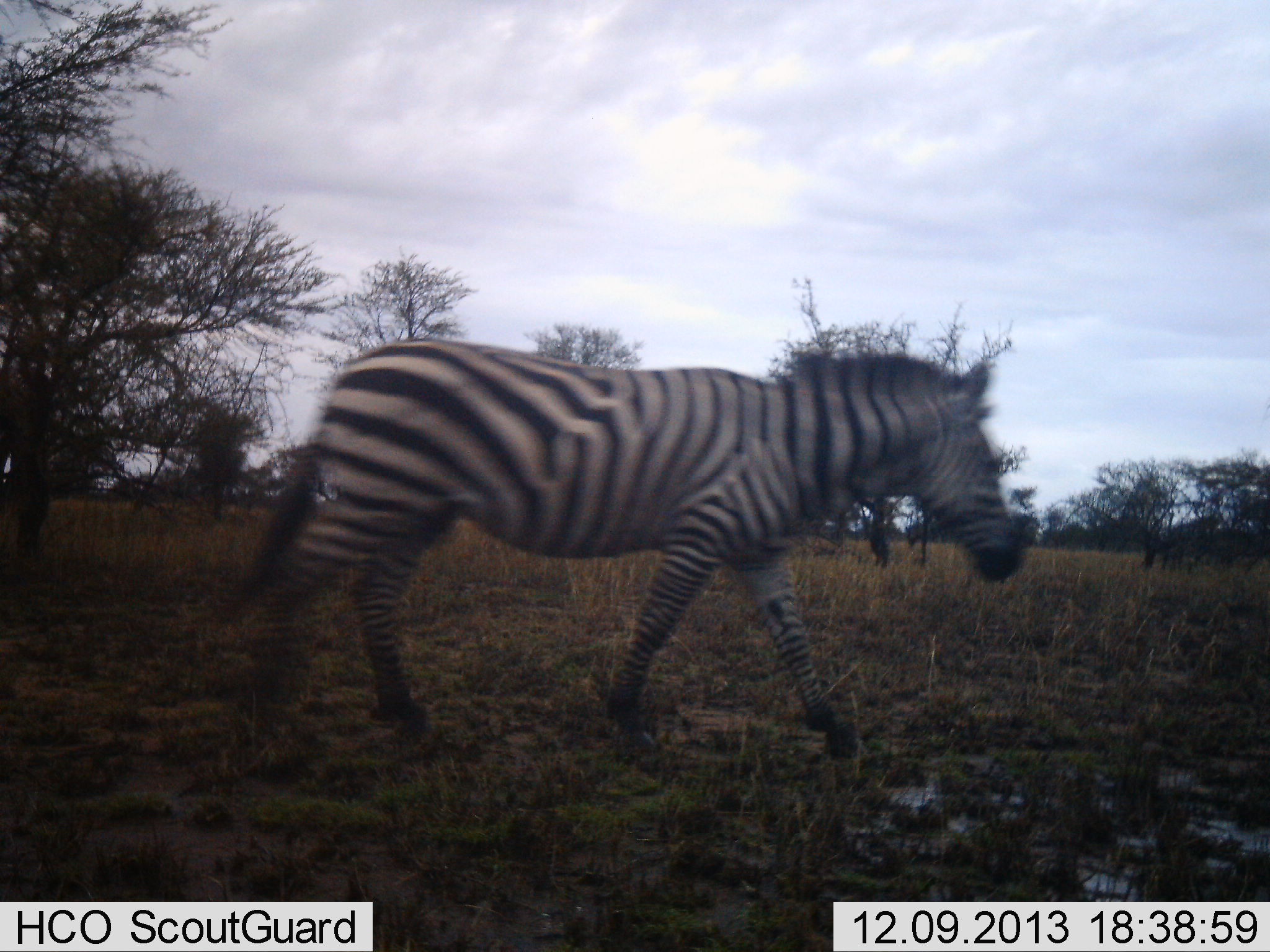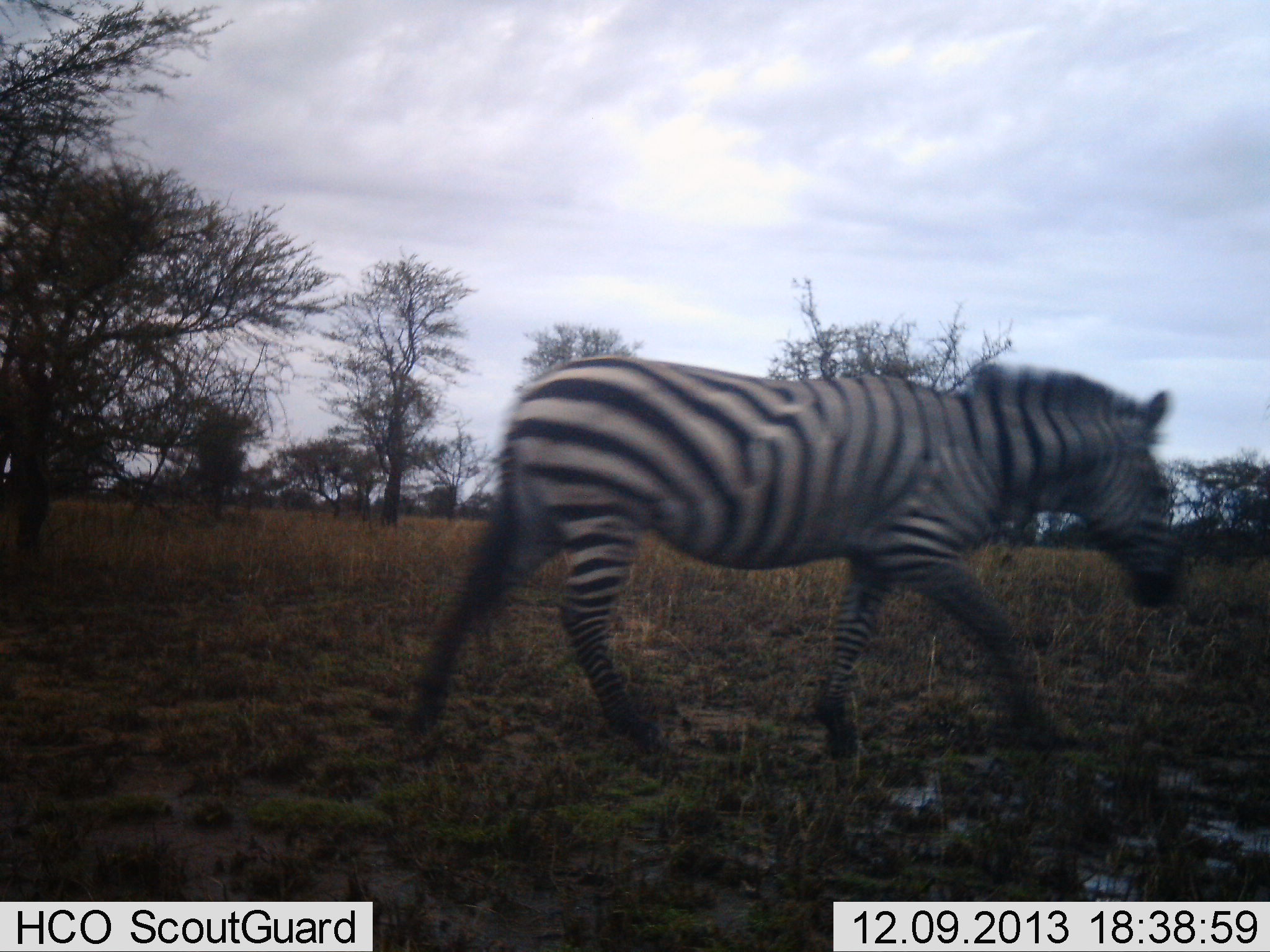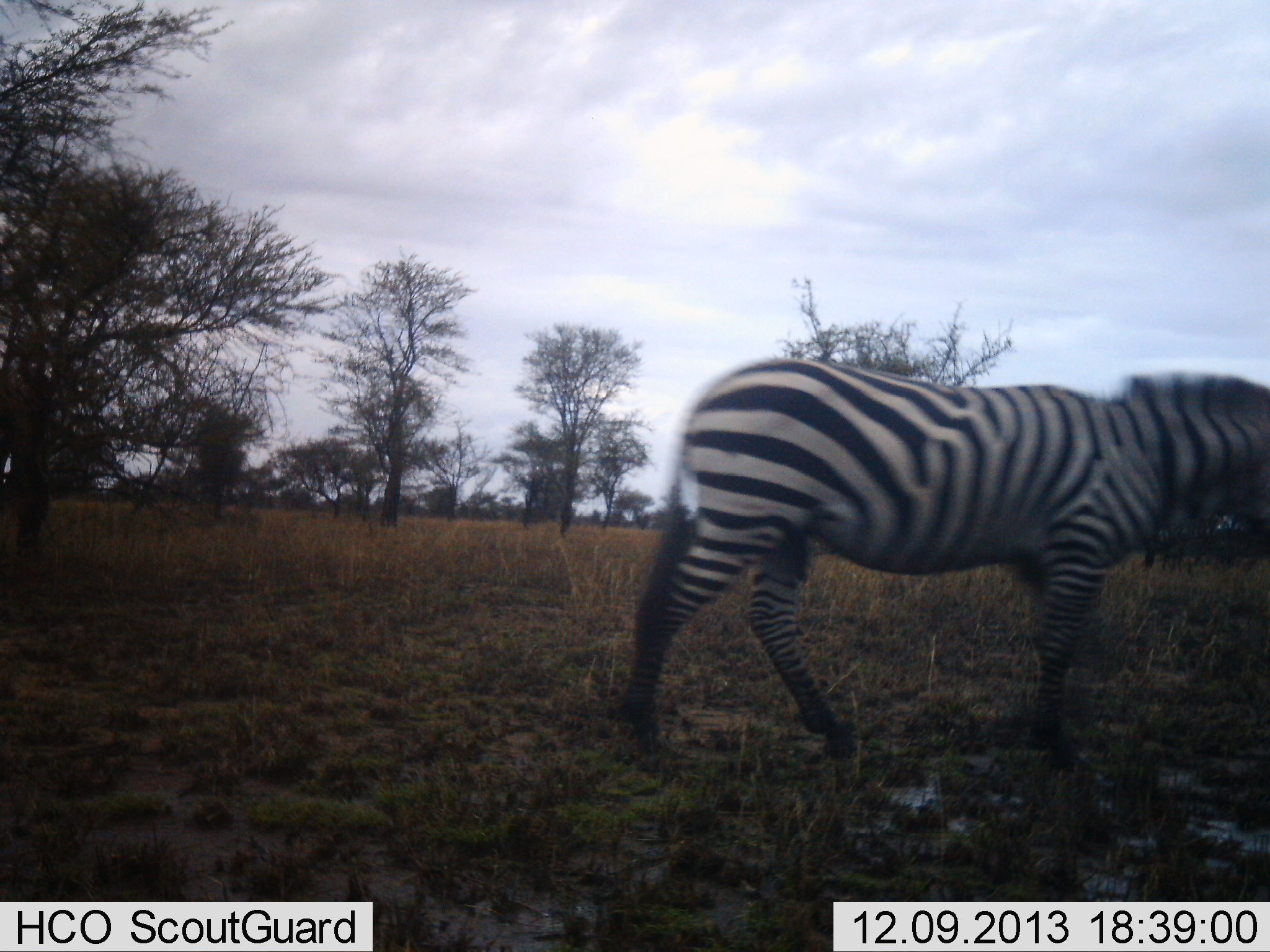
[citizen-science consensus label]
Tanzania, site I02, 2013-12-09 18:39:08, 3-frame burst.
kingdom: Animalia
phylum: Chordata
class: Mammalia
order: Perissodactyla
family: Equidae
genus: Equus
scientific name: Equus quagga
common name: plains zebra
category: zebra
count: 1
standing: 0%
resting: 0%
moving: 100%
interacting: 0%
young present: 0%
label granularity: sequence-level